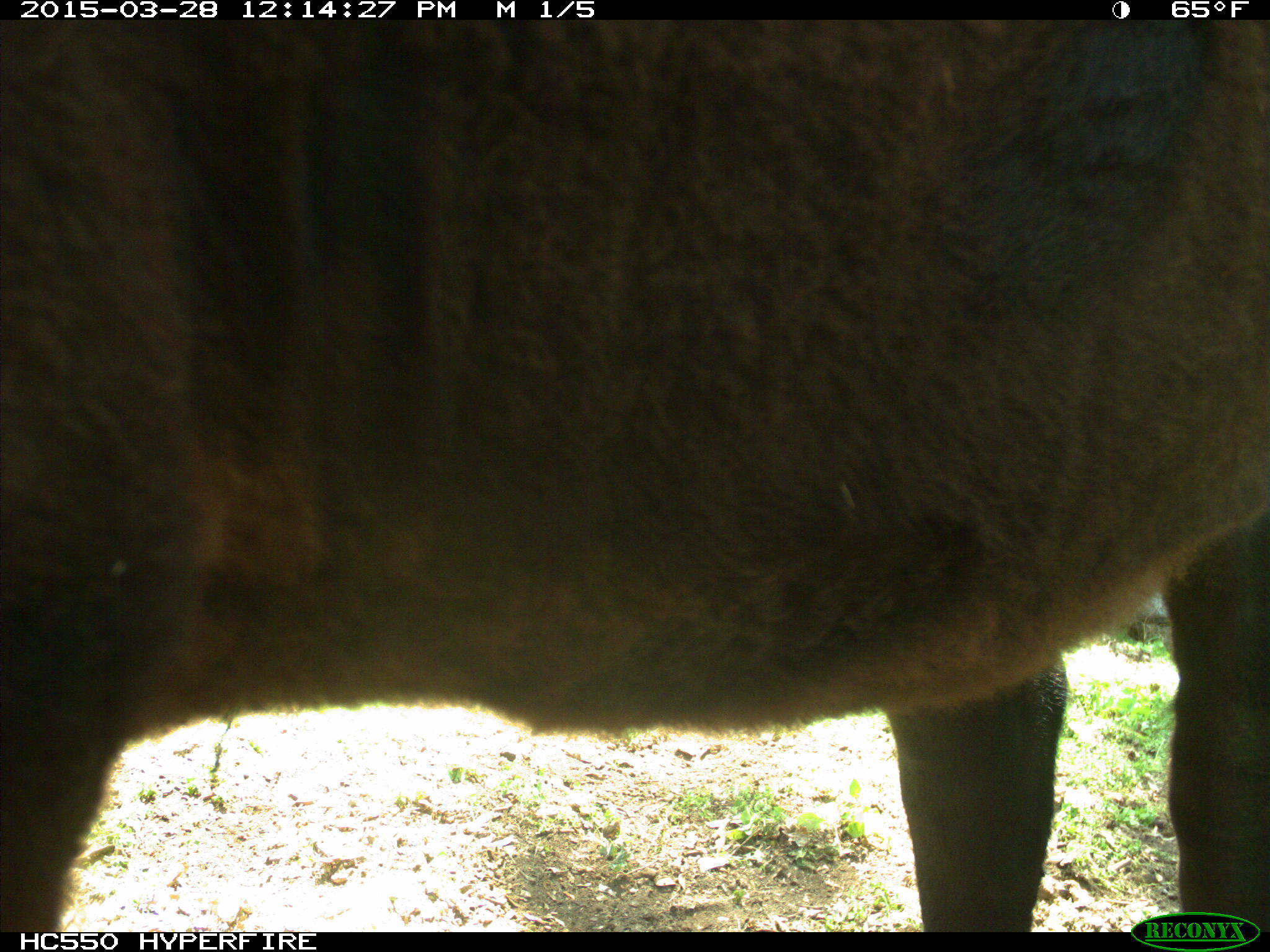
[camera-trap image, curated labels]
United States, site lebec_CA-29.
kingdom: Animalia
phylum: Chordata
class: Mammalia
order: Artiodactyla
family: Bovidae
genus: Bos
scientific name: Bos taurus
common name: domestic cow